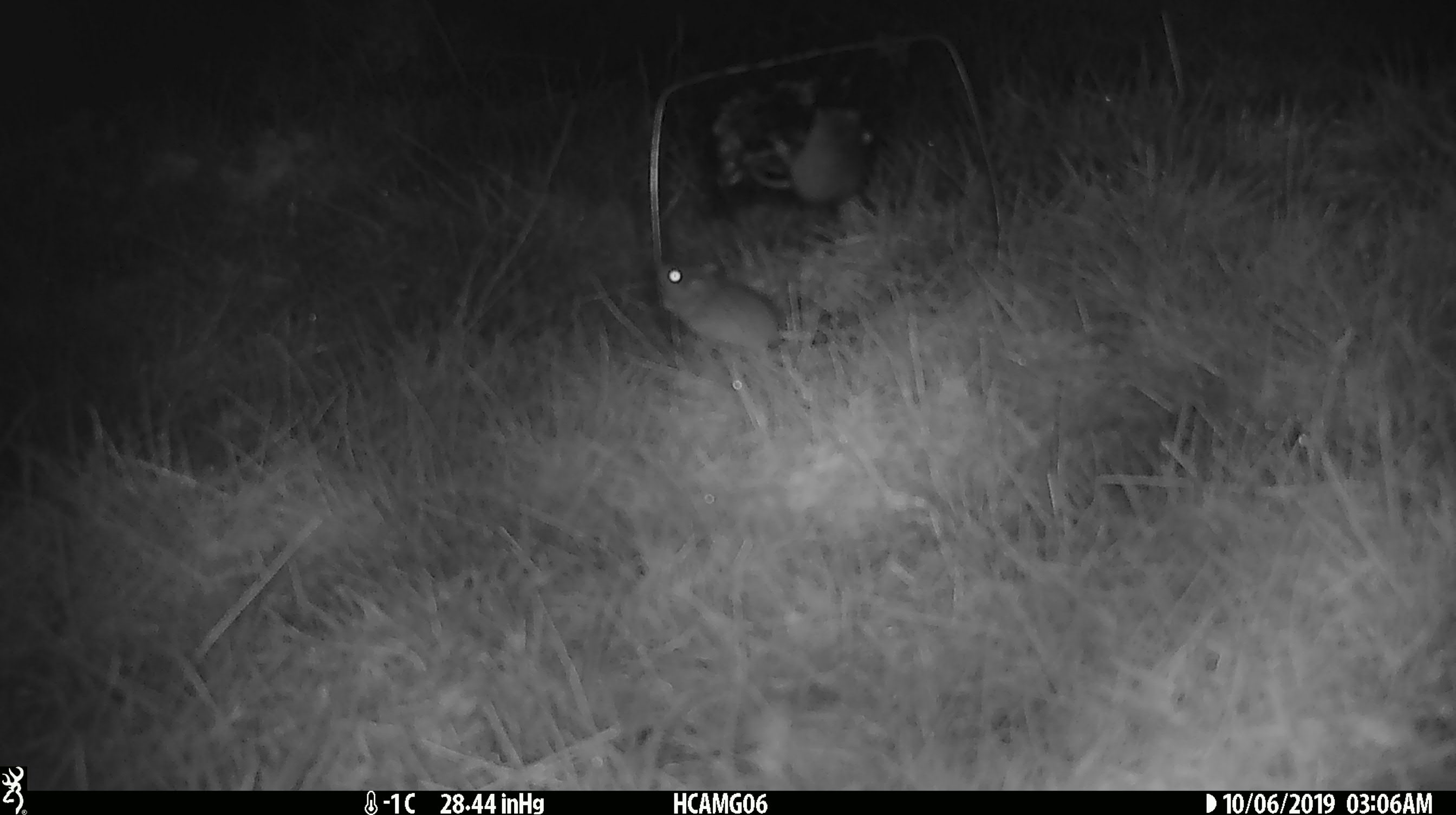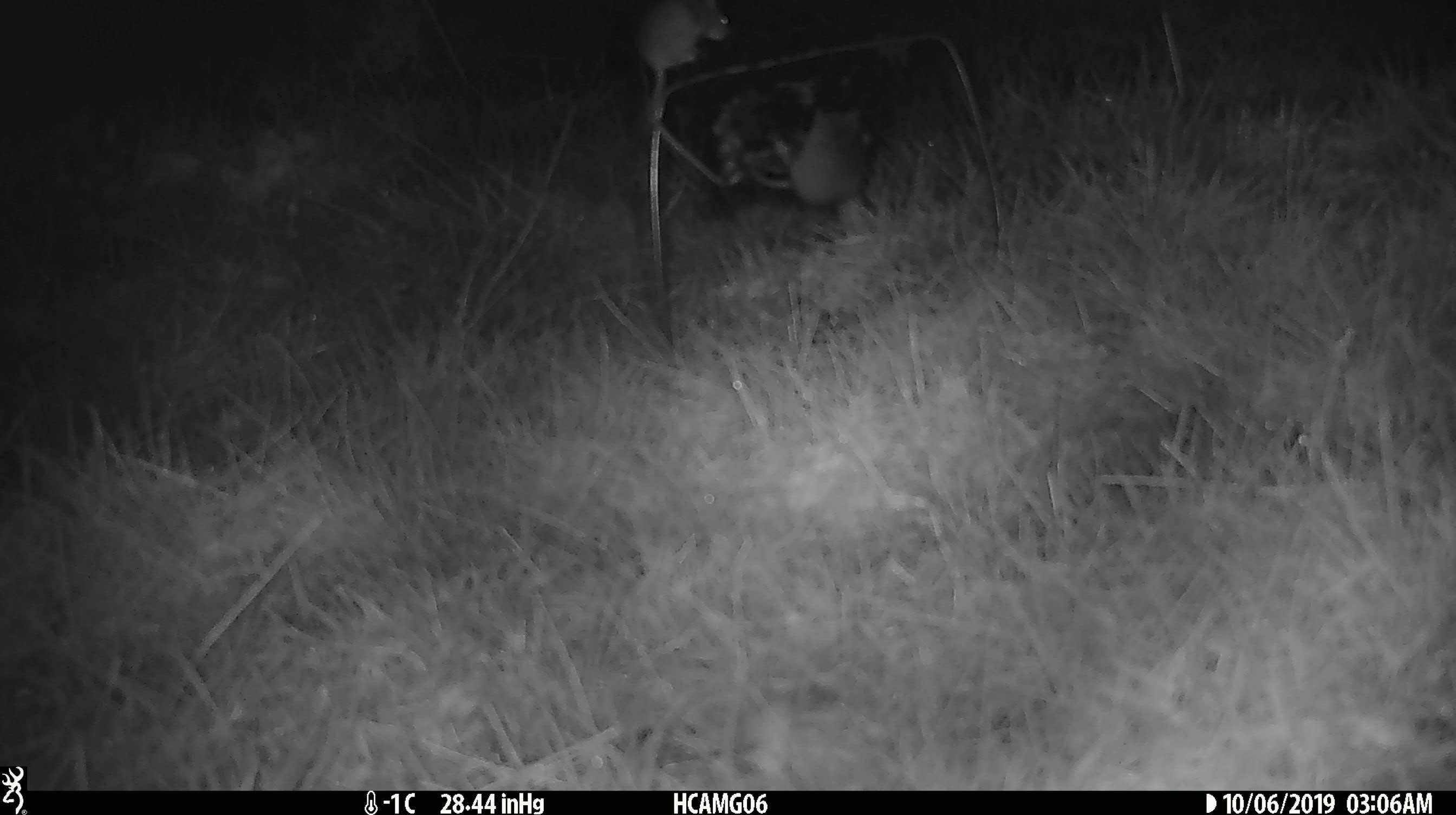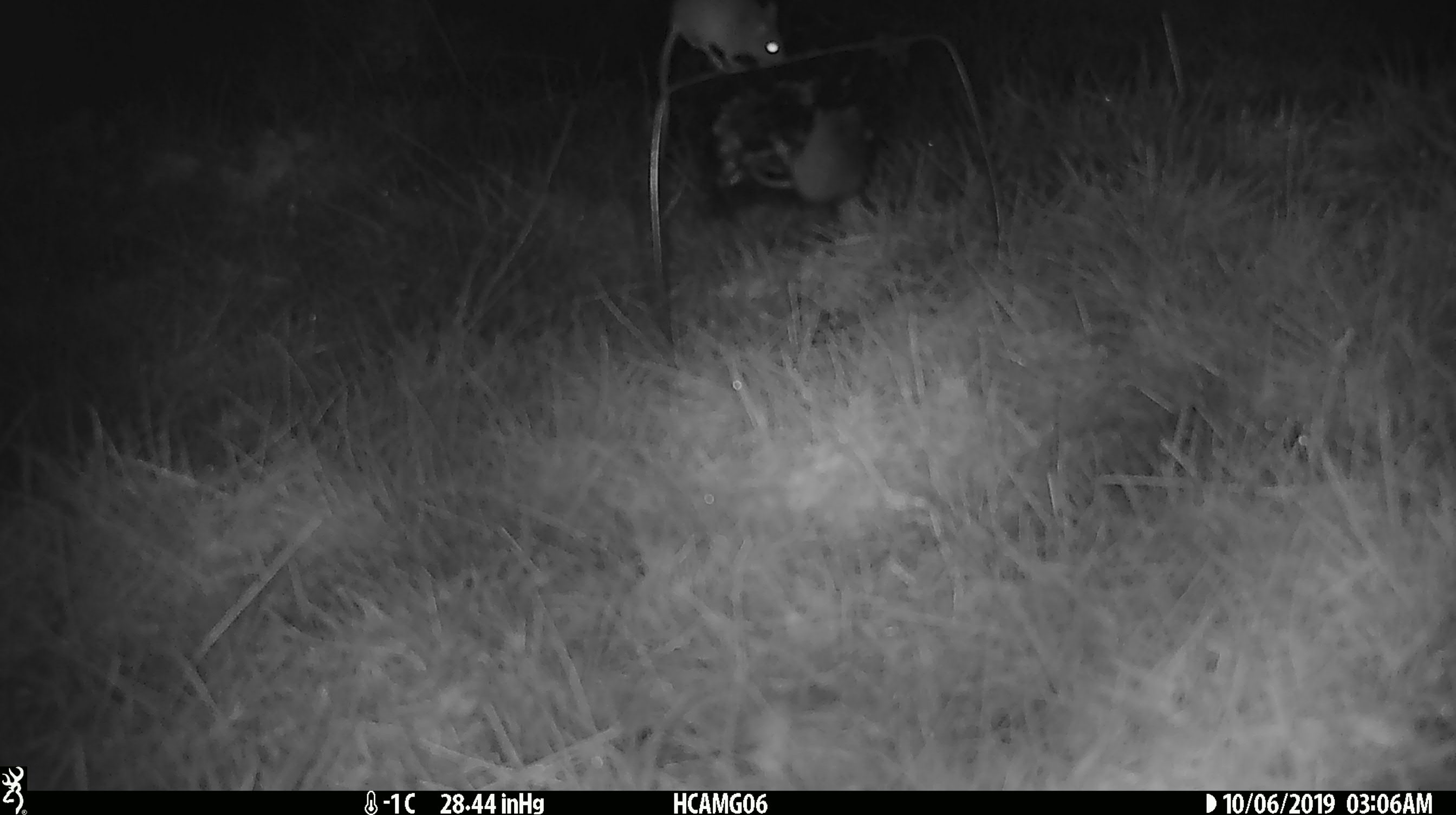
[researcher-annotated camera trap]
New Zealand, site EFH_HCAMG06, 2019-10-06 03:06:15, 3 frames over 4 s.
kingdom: Animalia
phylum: Chordata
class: Mammalia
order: Rodentia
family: Muridae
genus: Mus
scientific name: Mus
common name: mouse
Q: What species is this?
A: Mouse (Mus).